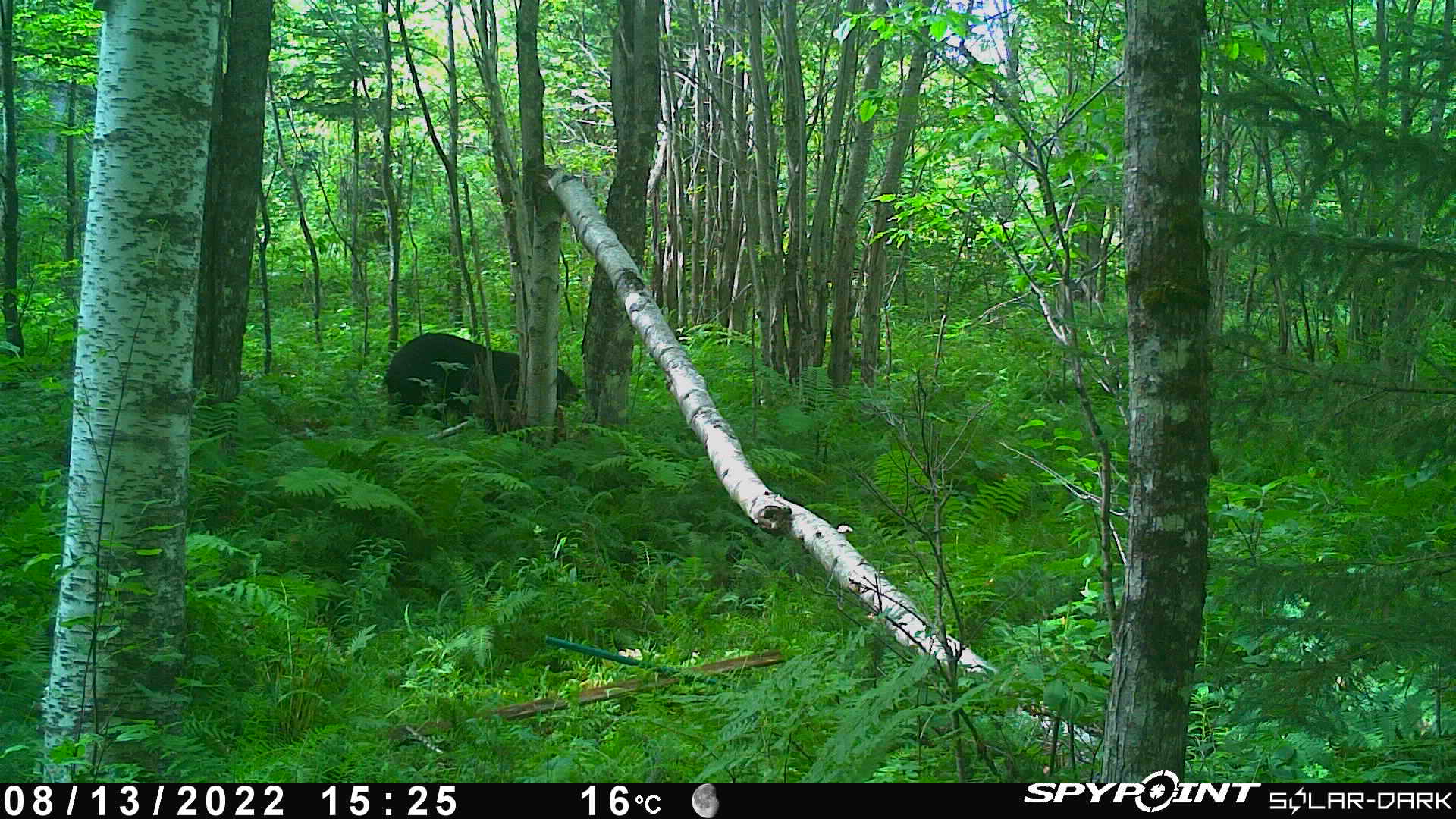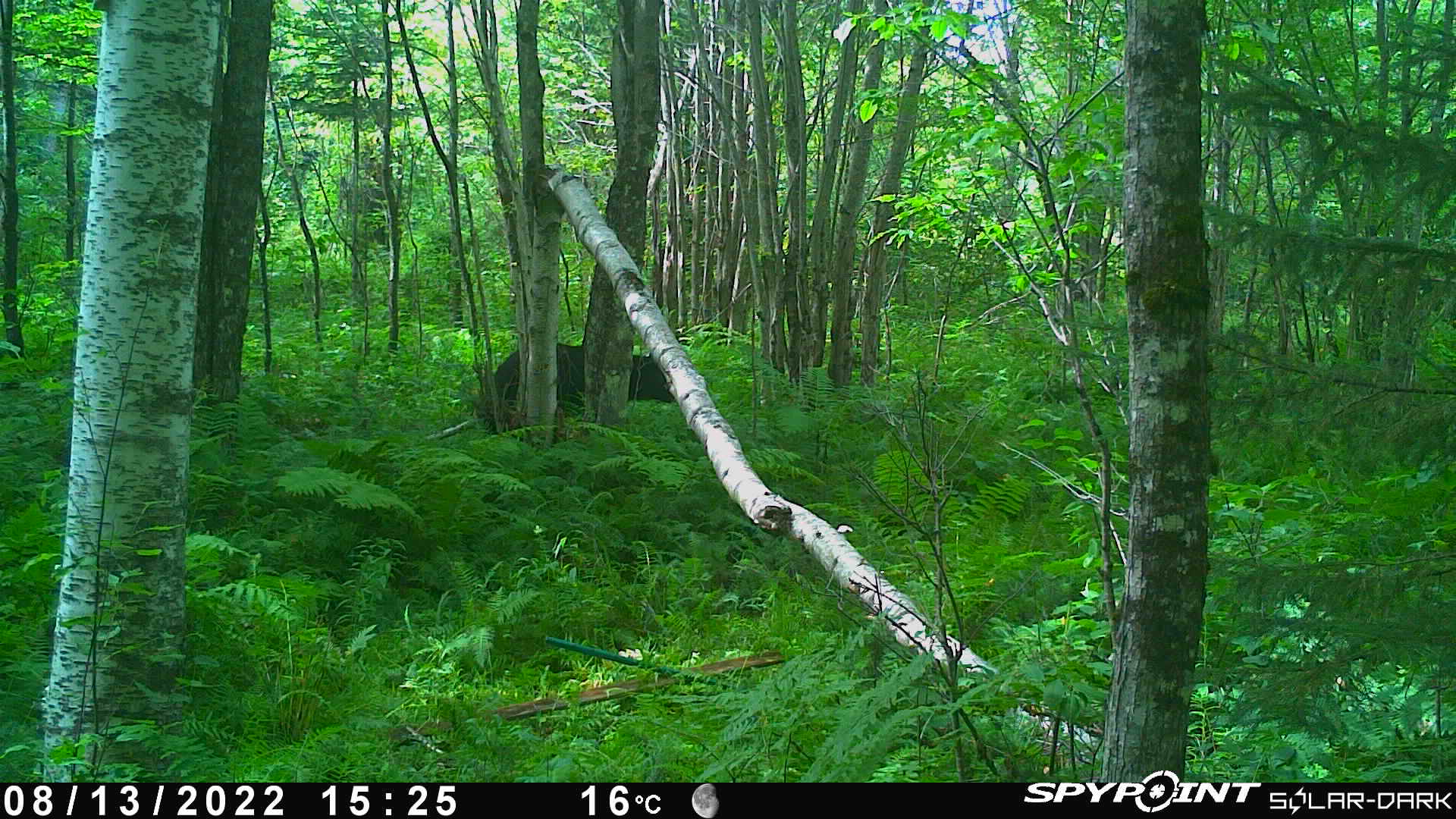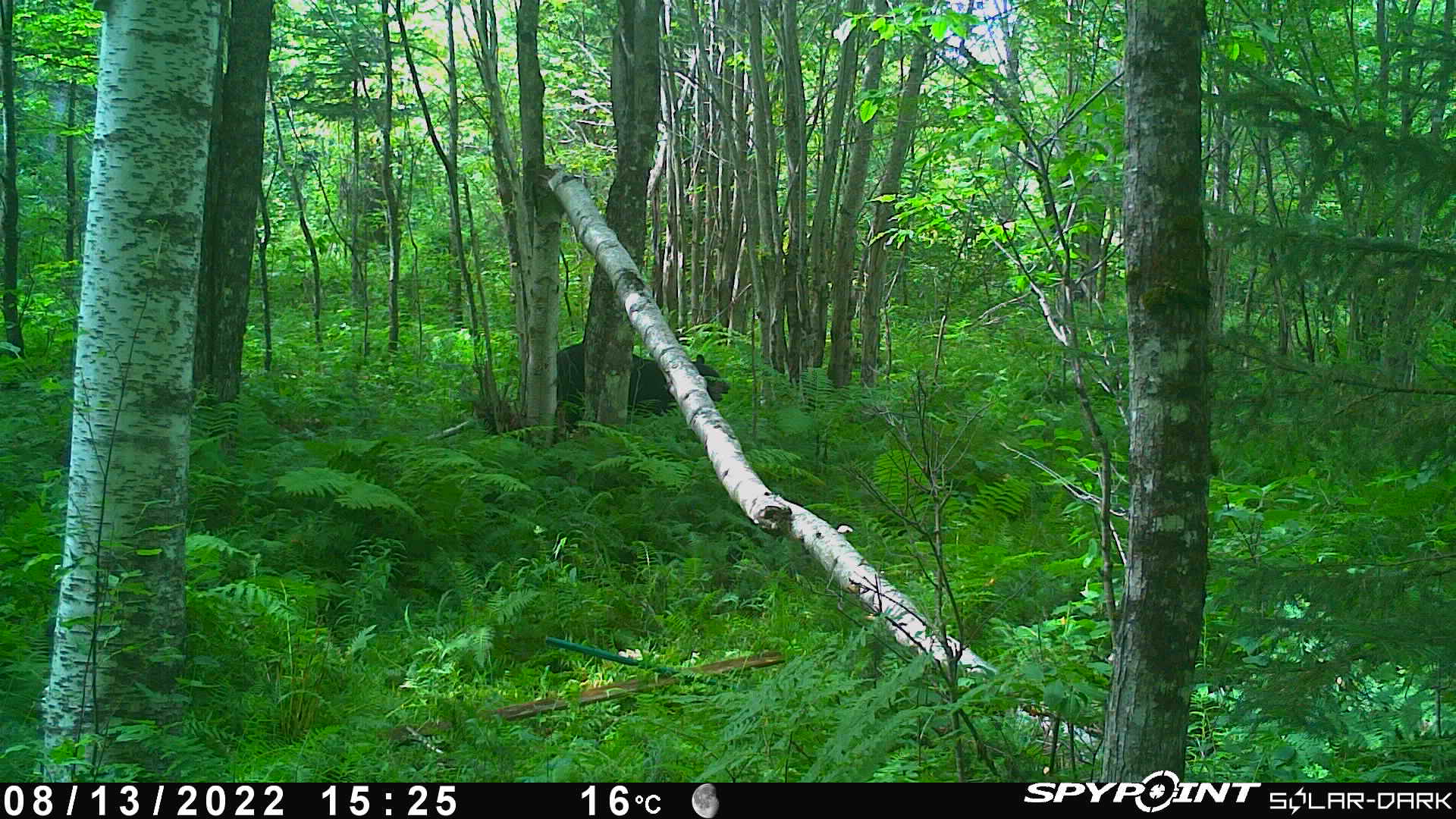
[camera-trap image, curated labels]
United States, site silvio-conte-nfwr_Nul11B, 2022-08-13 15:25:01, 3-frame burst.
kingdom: Animalia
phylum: Chordata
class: Mammalia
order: Carnivora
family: Ursidae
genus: Ursus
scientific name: Ursus americanus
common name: black bear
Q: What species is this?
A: Black bear (Ursus americanus).